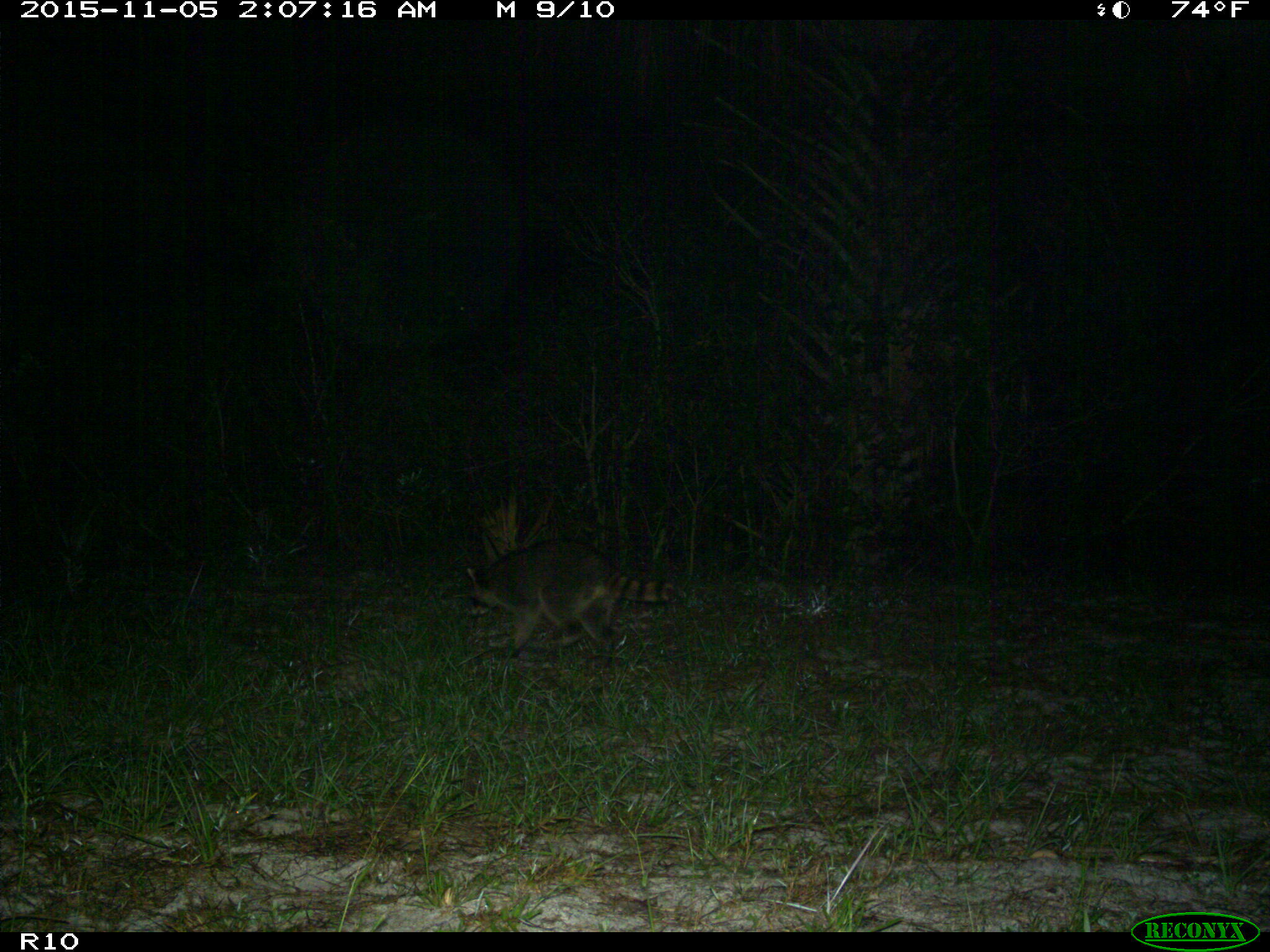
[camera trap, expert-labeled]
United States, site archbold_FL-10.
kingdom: Animalia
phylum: Chordata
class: Mammalia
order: Carnivora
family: Procyonidae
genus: Procyon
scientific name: Procyon lotor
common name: common raccoon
Procyon lotor (common raccoon).